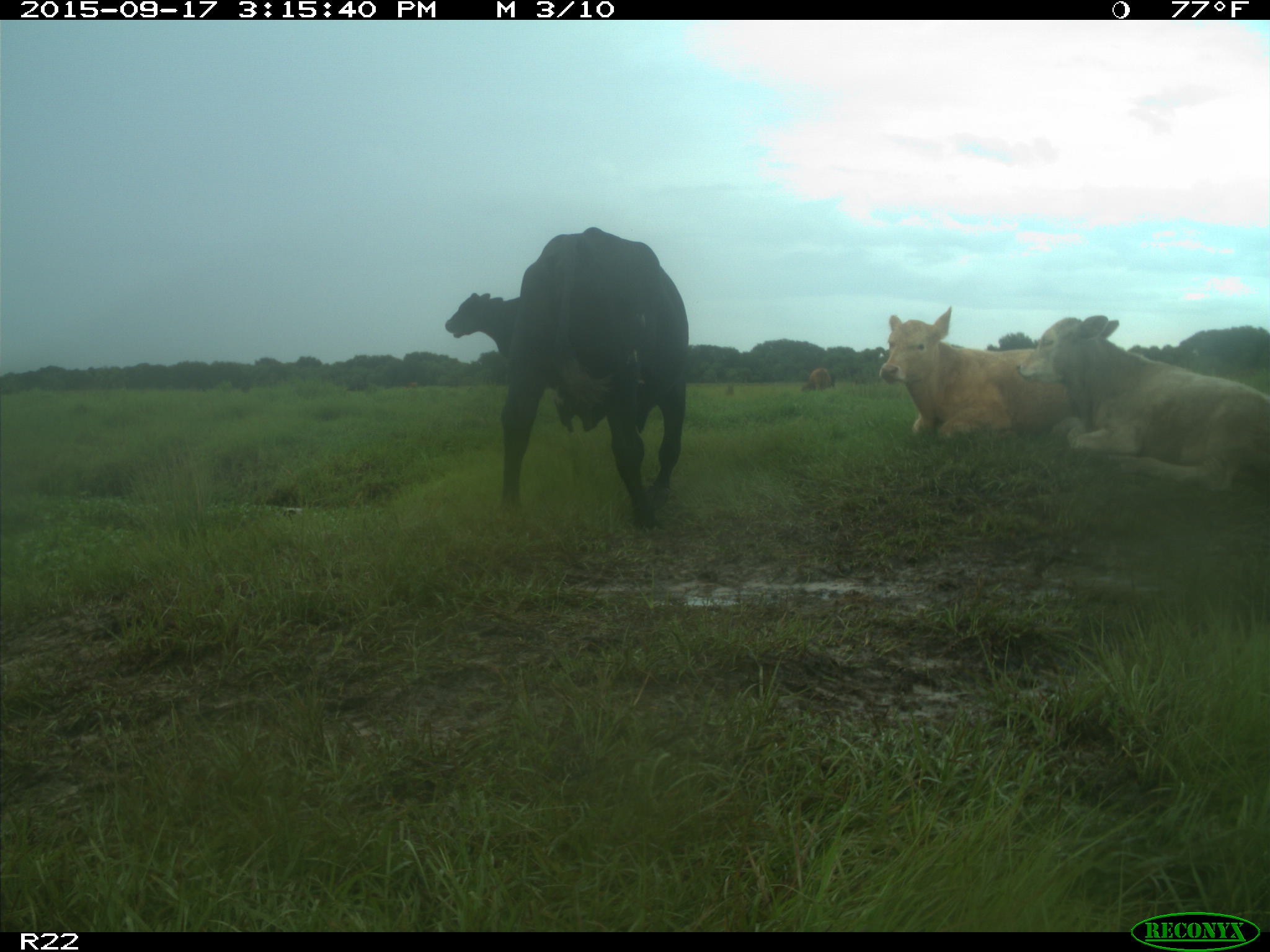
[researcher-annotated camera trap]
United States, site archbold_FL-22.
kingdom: Animalia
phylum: Chordata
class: Mammalia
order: Artiodactyla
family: Bovidae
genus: Bos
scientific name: Bos taurus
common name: domestic cow